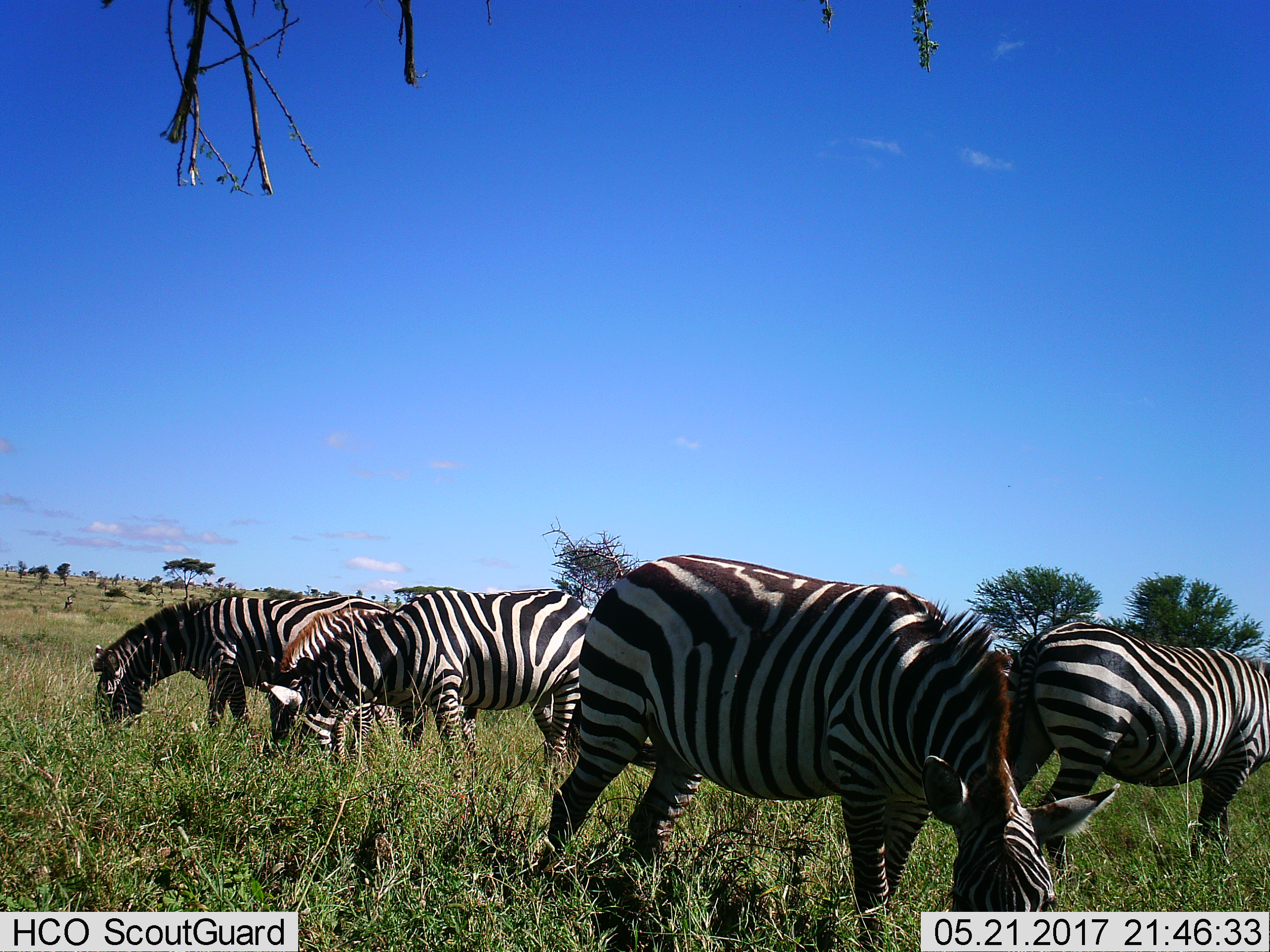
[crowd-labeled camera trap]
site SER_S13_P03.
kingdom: Animalia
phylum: Chordata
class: Mammalia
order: Perissodactyla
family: Equidae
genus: Equus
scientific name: Equus quagga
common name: plains zebra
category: zebraplains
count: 4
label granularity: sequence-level